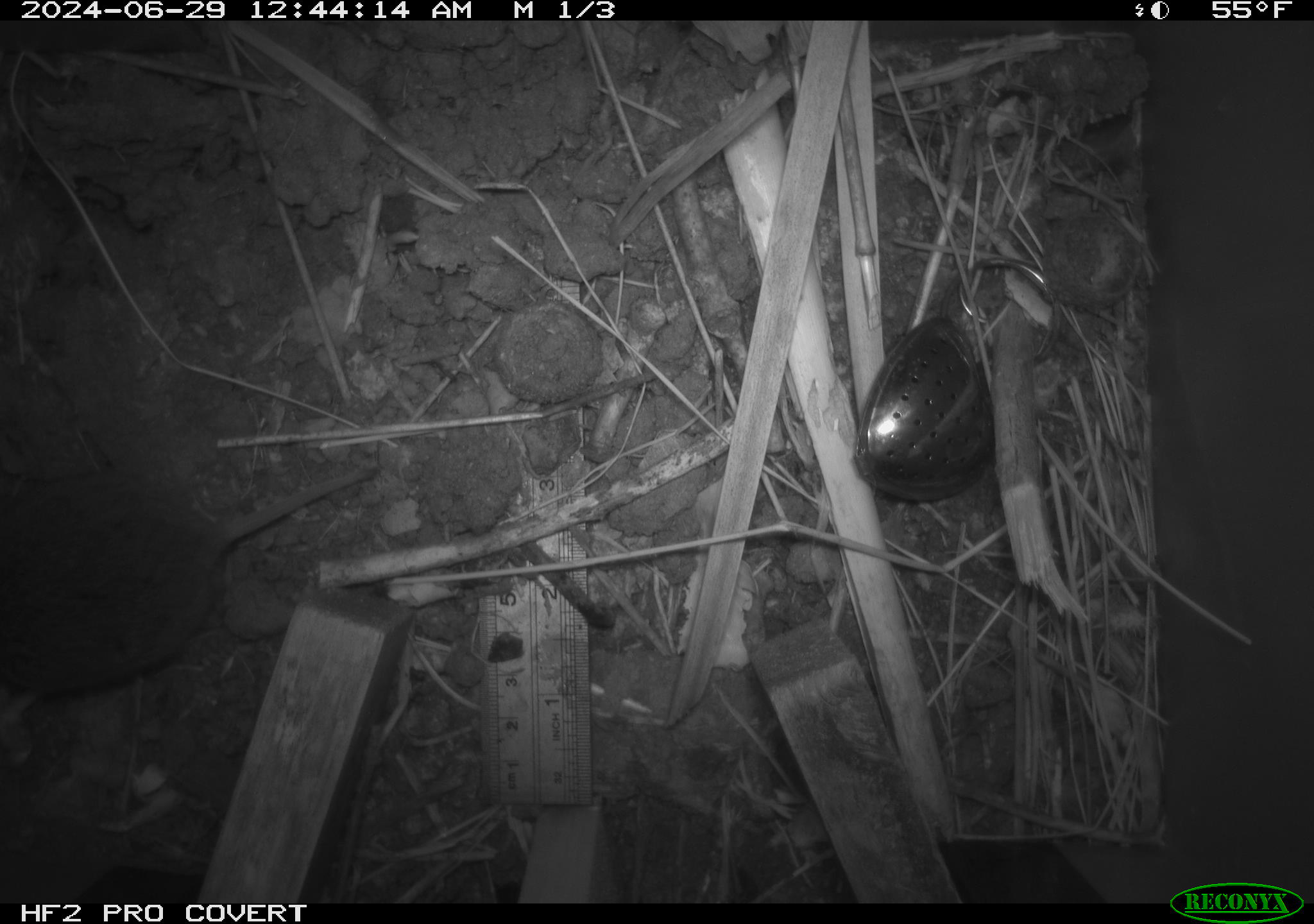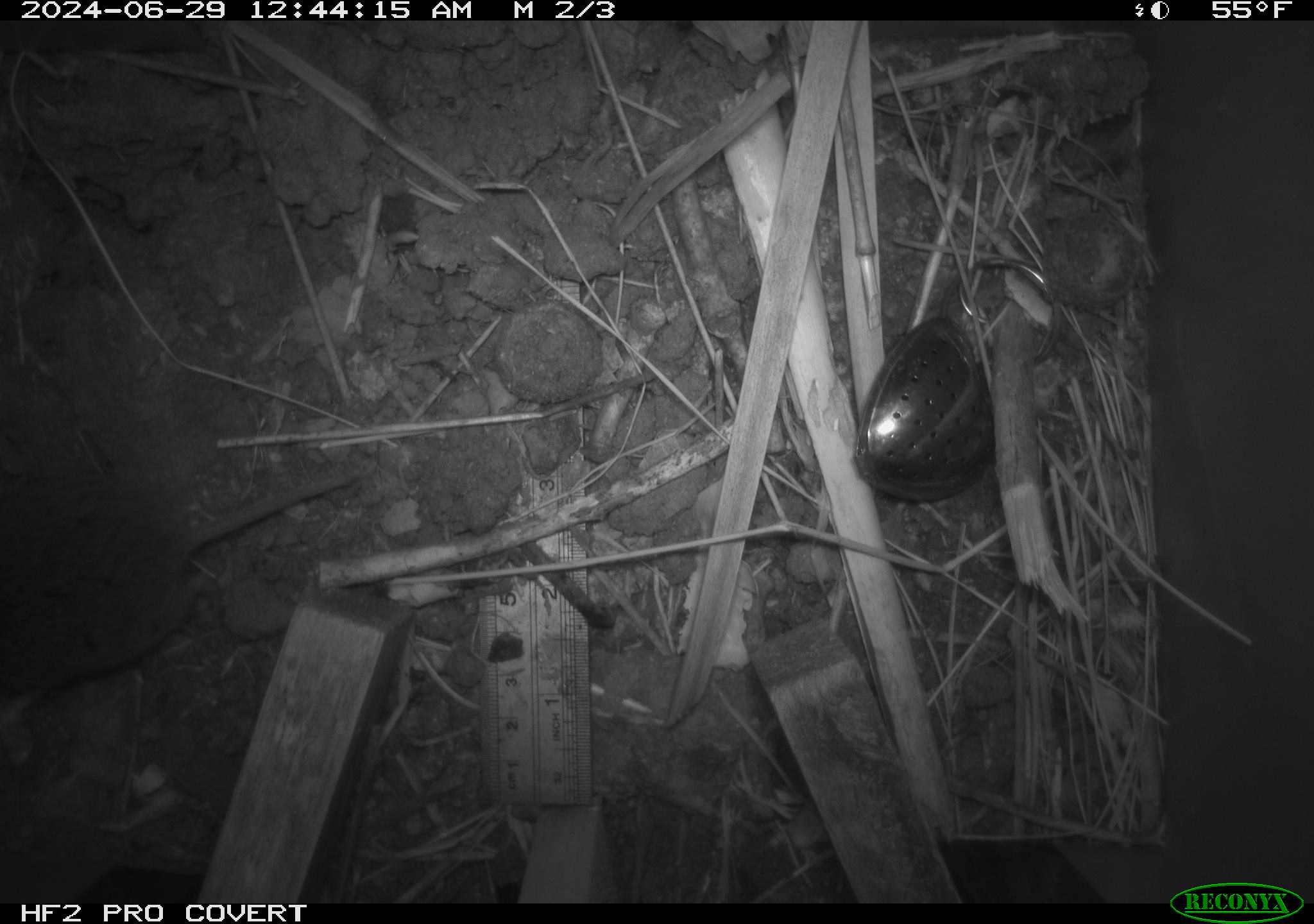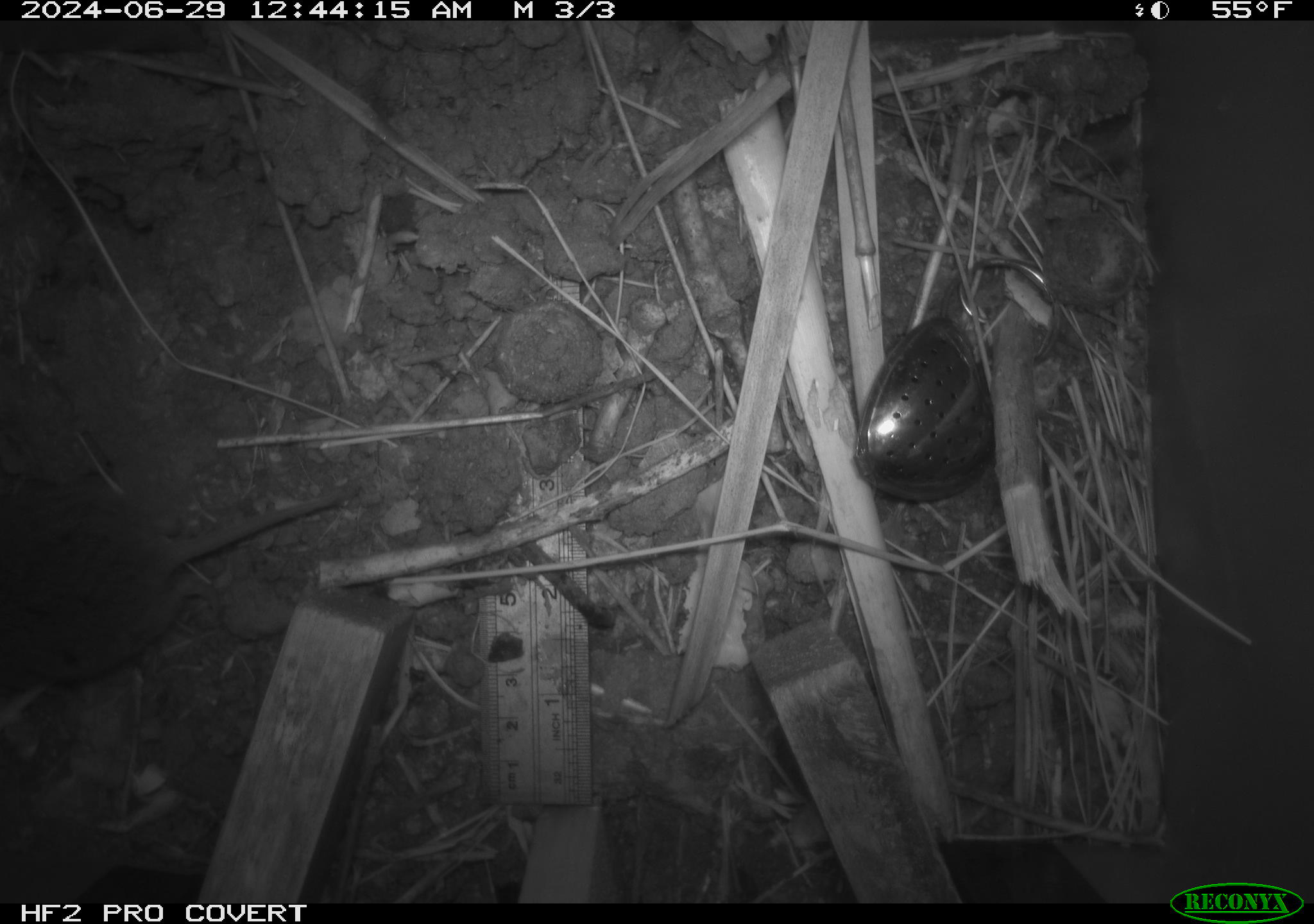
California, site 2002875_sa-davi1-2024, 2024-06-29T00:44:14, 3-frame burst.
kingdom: Animalia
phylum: Chordata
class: Mammalia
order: Rodentia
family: Cricetidae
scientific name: Arvicolinae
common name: voles, lemmings, and muskrats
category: arvicolinae subfamily